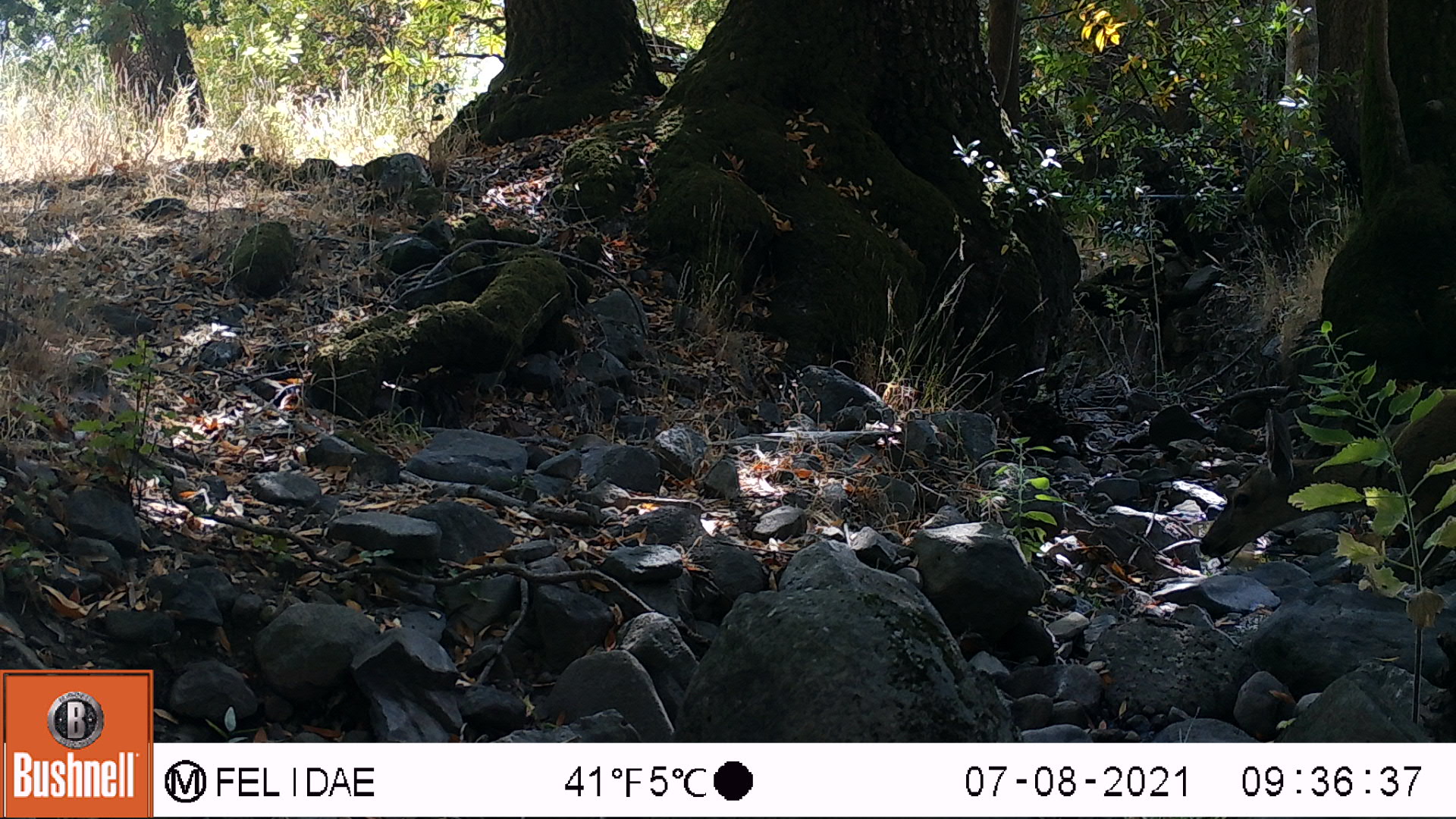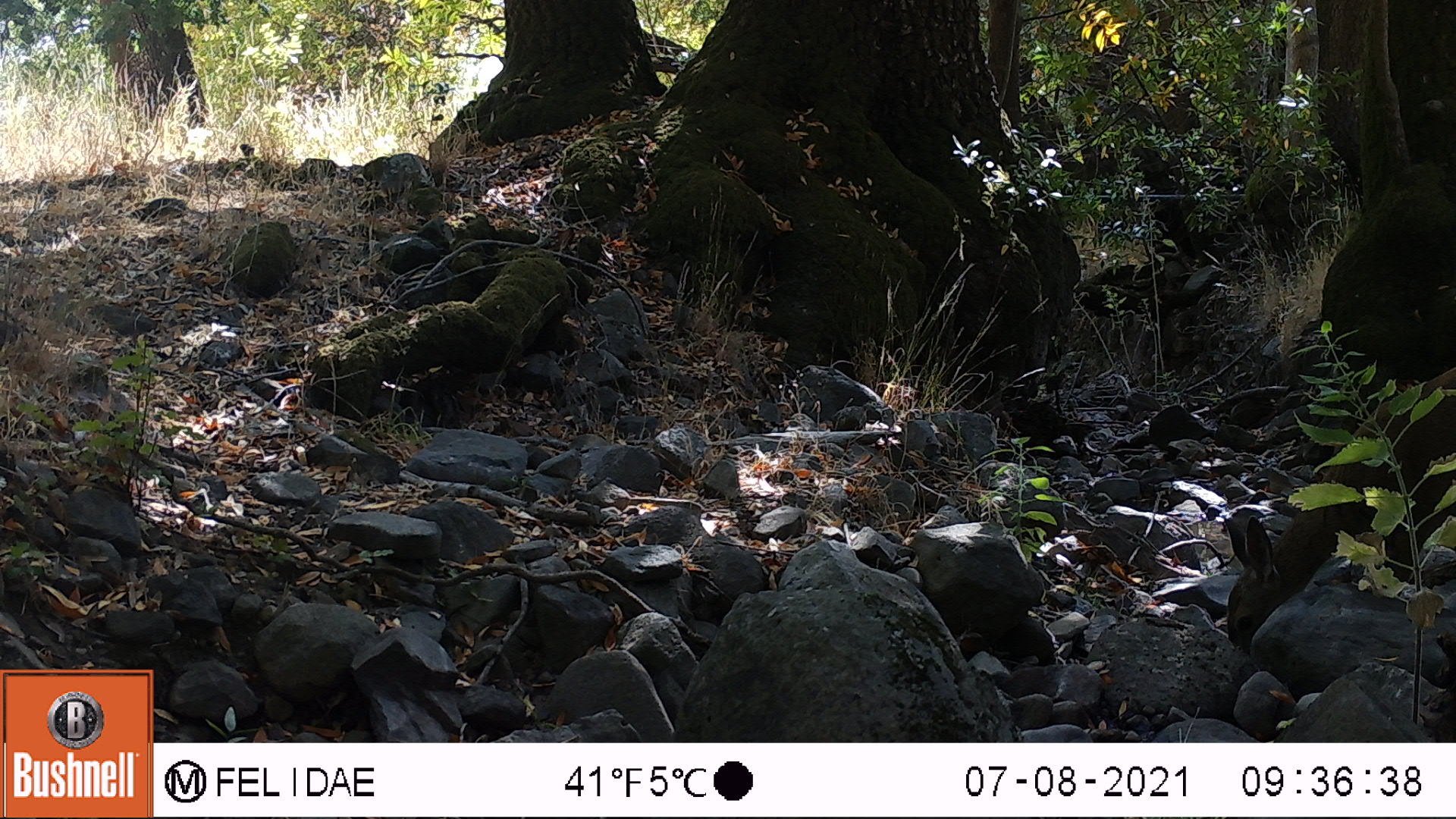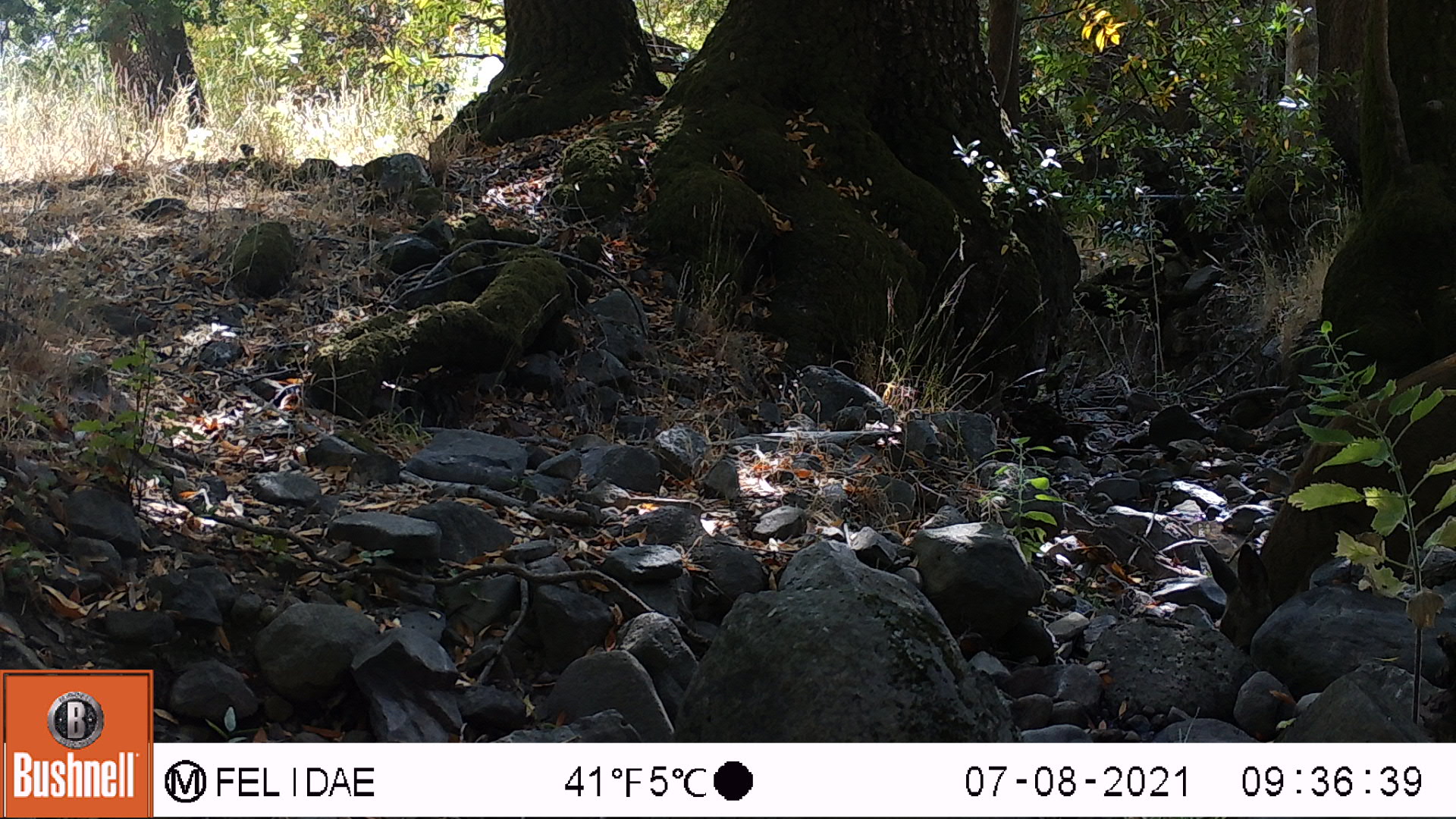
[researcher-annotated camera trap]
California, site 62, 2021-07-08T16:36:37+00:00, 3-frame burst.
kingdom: Animalia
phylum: Chordata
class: Mammalia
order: Artiodactyla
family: Cervidae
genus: Odocoileus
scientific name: Odocoileus hemionus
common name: mule deer